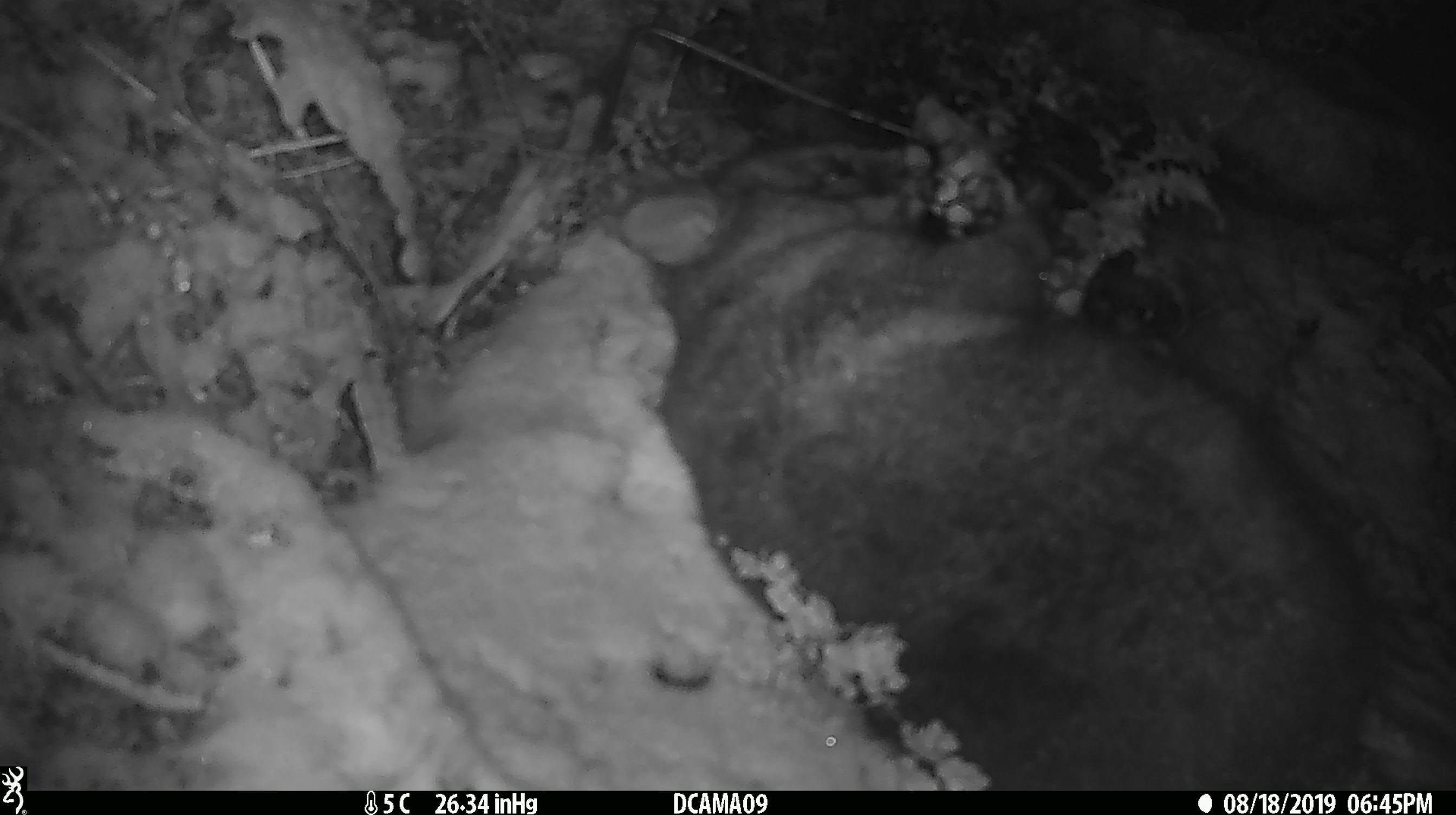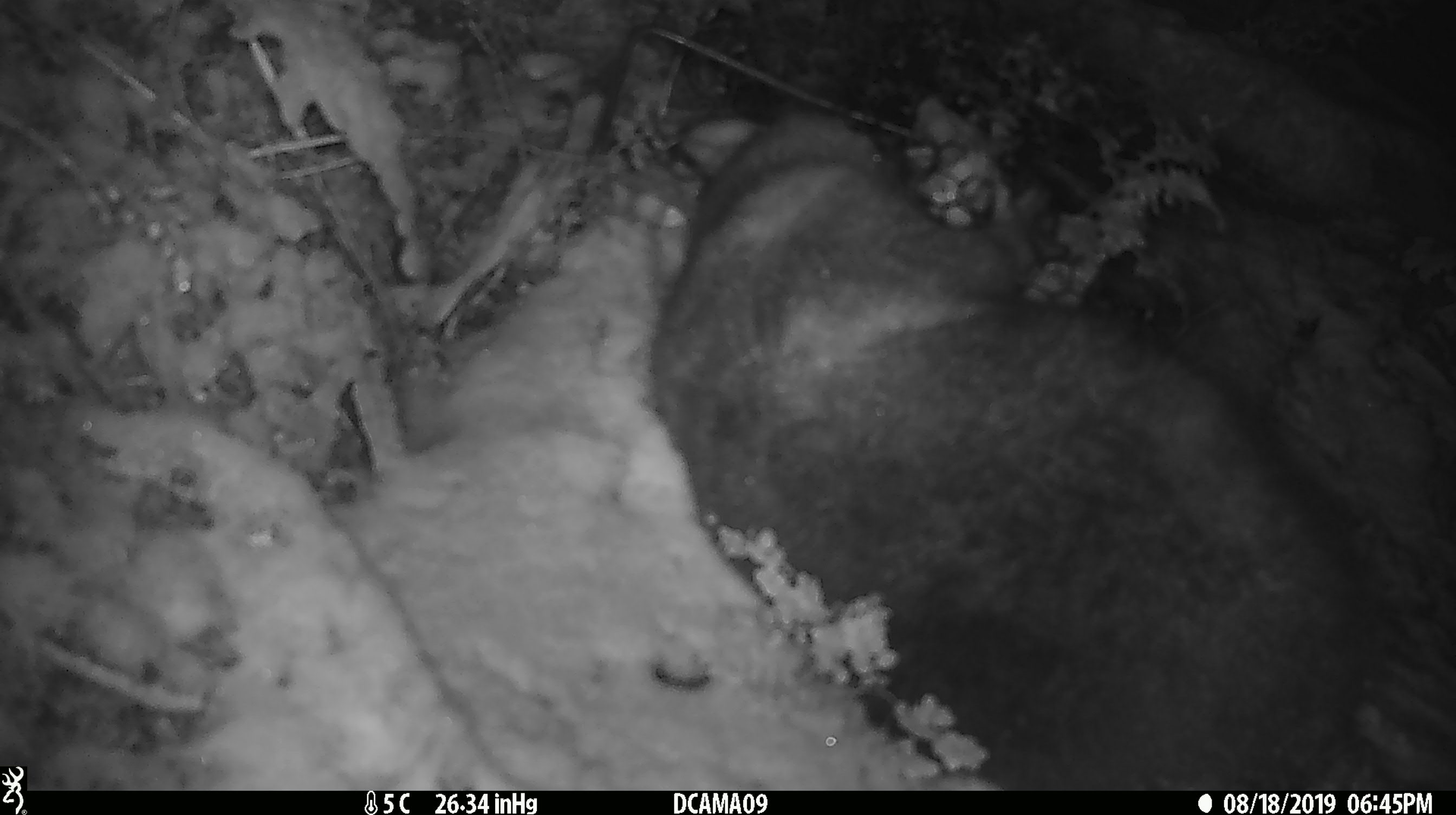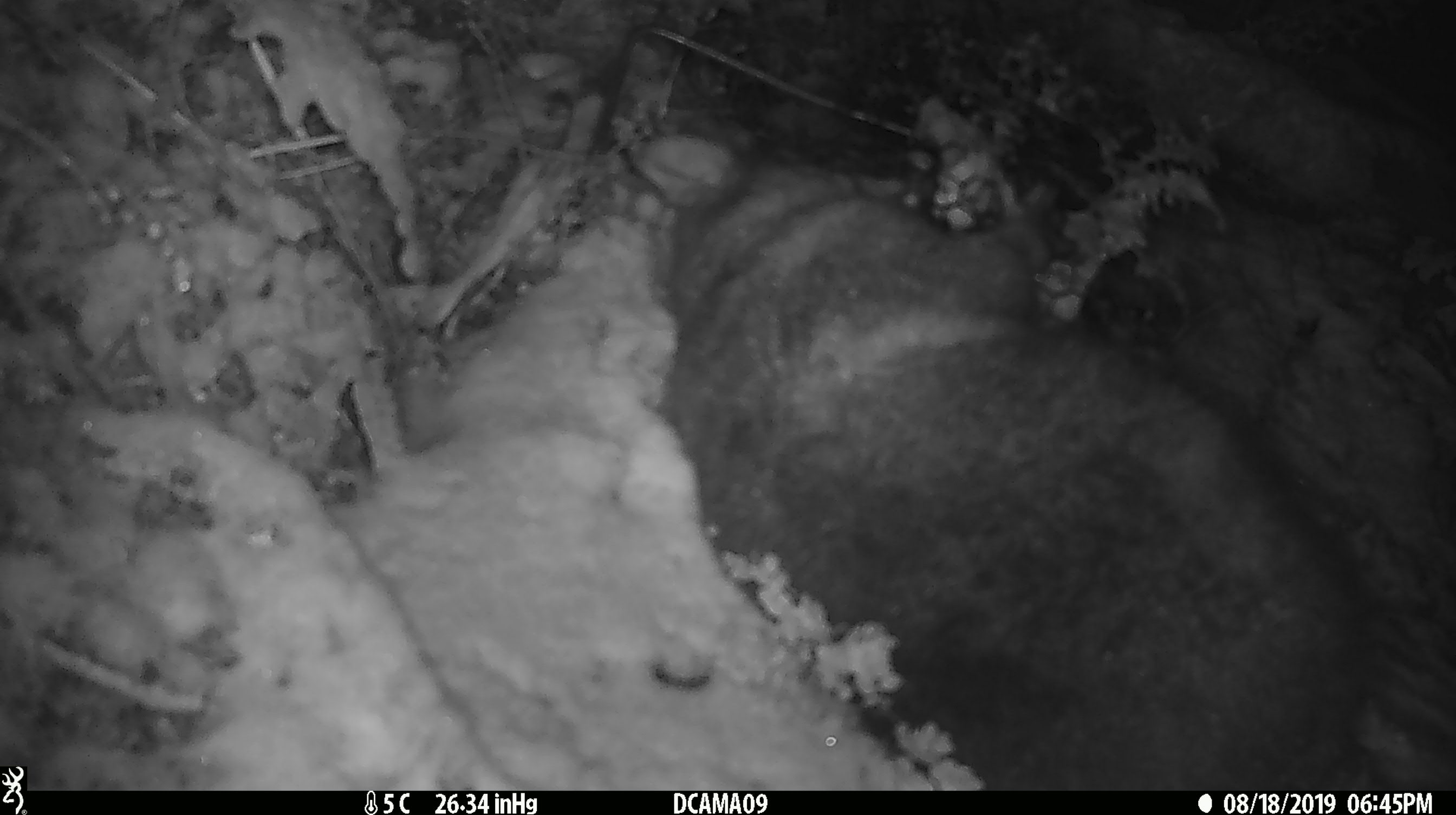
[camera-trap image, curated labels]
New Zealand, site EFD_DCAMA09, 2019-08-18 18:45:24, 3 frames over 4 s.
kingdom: Animalia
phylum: Chordata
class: Mammalia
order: Diprotodontia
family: Phalangeridae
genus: Trichosurus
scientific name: Trichosurus vulpecula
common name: common brushtail possum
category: possum